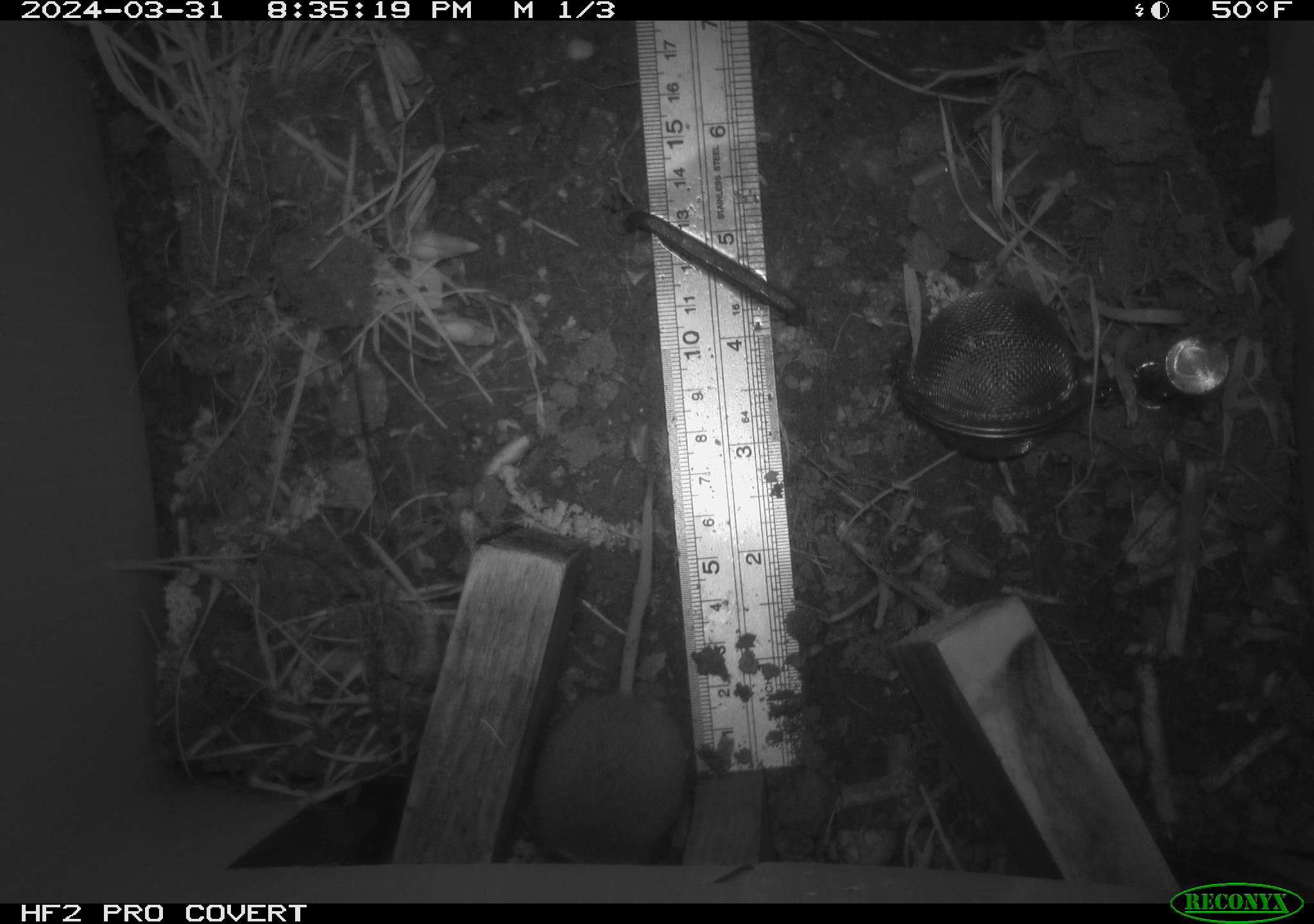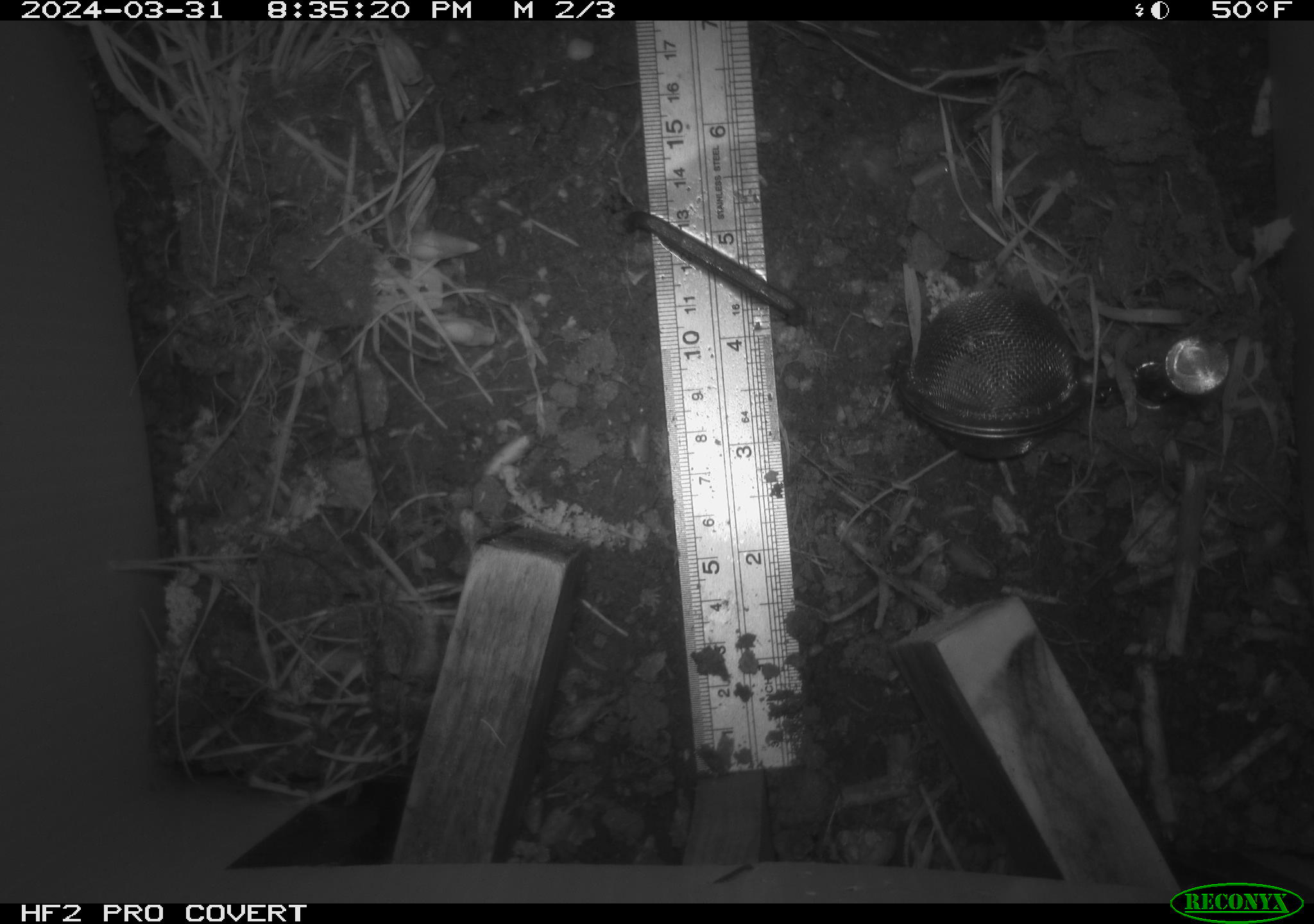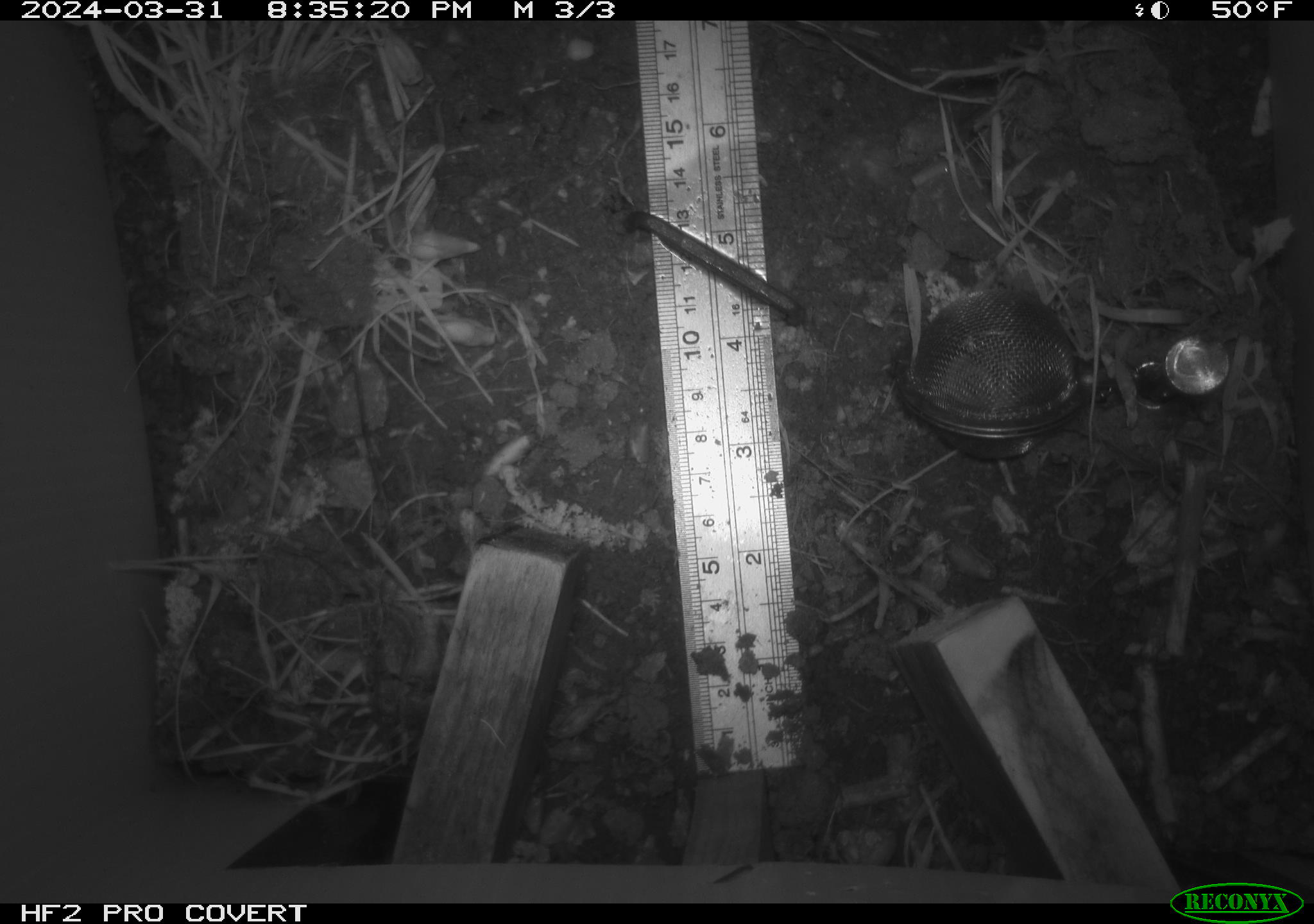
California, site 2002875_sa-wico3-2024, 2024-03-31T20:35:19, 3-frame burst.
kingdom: Animalia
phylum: Chordata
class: Mammalia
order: Rodentia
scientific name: Rodentia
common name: mouse species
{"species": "mouse species (Rodentia)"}